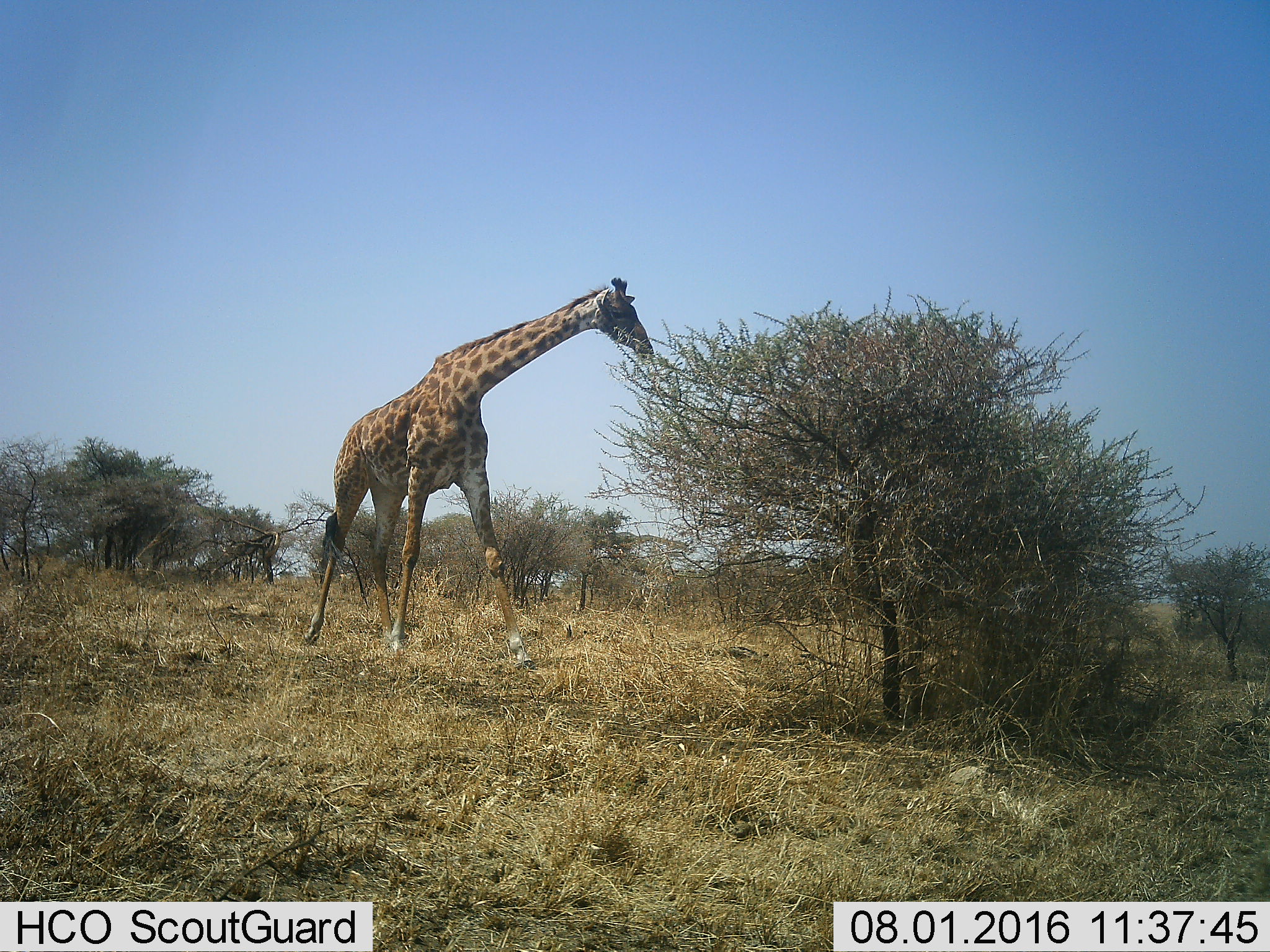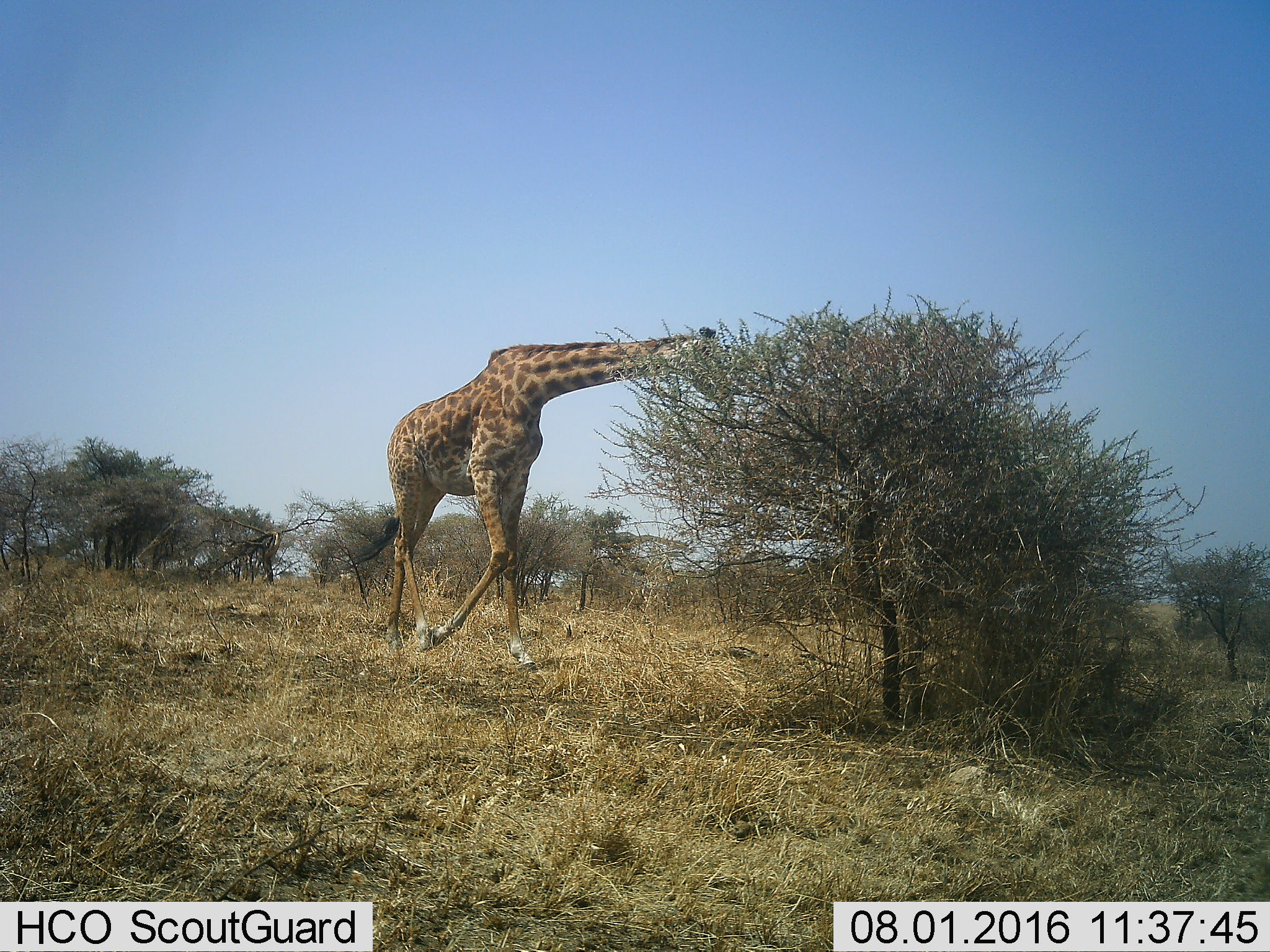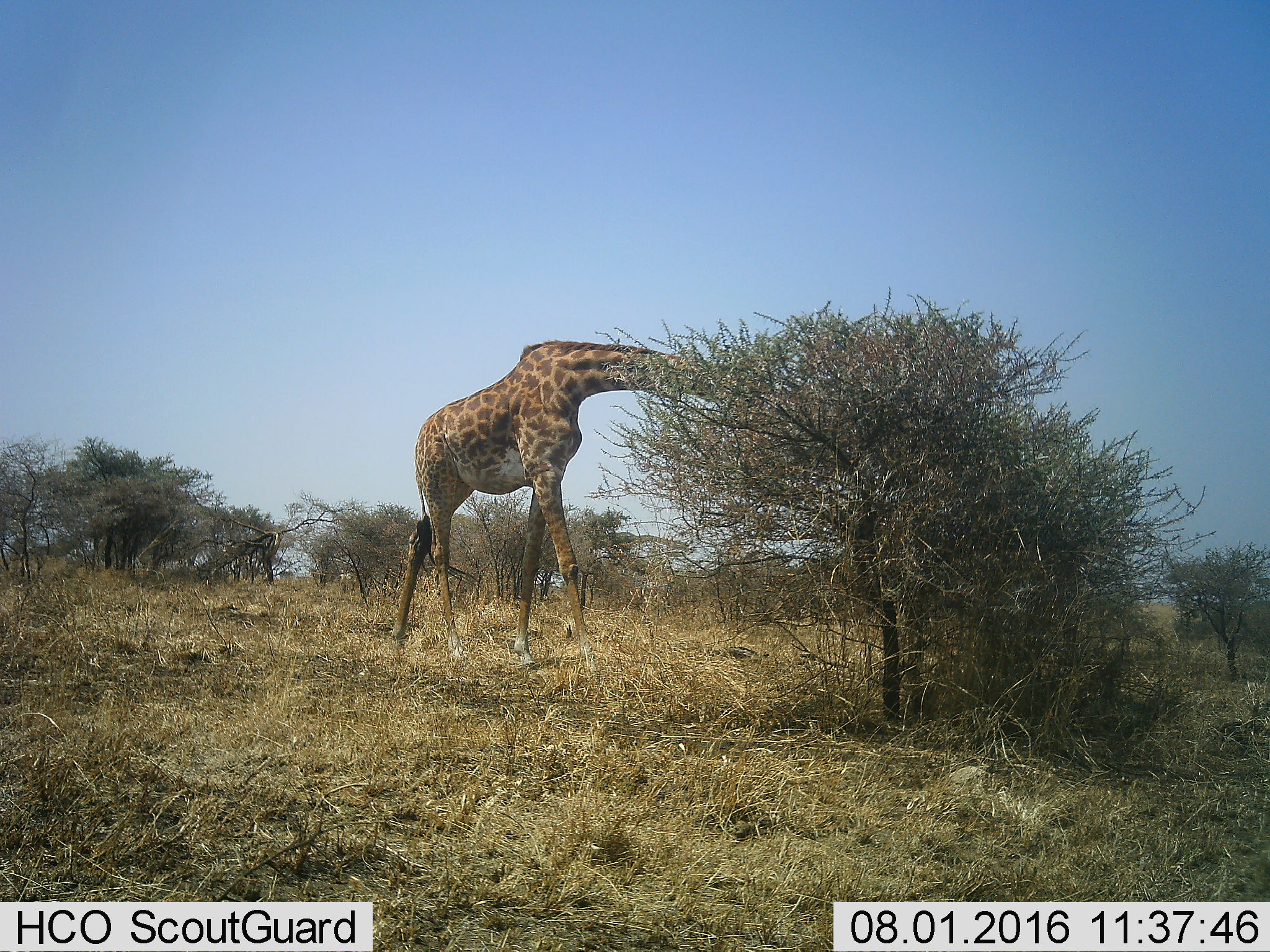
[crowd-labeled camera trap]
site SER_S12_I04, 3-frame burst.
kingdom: Animalia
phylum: Chordata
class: Mammalia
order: Artiodactyla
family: Giraffidae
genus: Giraffa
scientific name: Giraffa camelopardalis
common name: giraffe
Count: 1.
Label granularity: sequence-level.